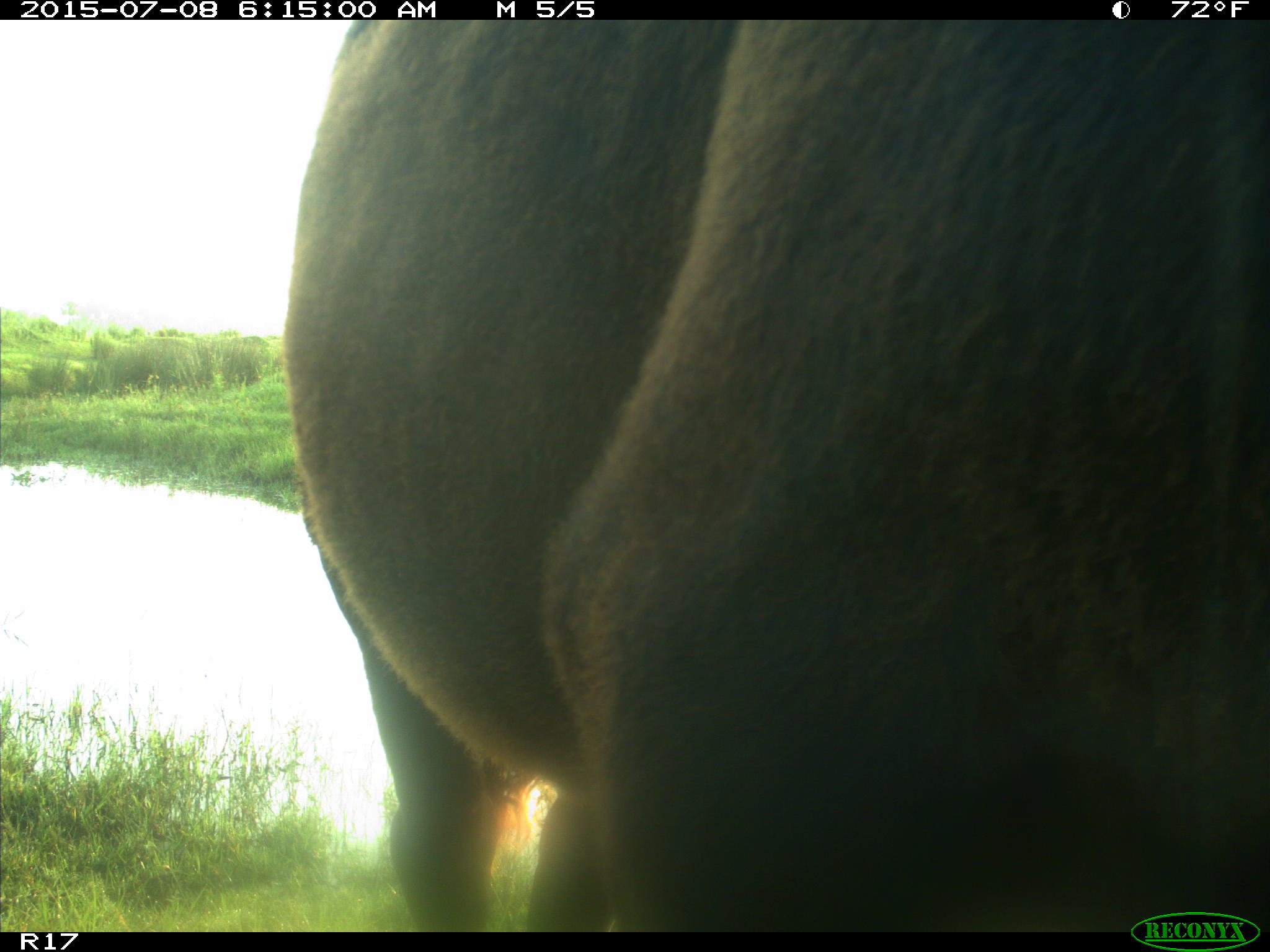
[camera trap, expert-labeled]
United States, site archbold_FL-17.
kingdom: Animalia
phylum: Chordata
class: Mammalia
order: Artiodactyla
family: Bovidae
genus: Bos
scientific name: Bos taurus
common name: domestic cow